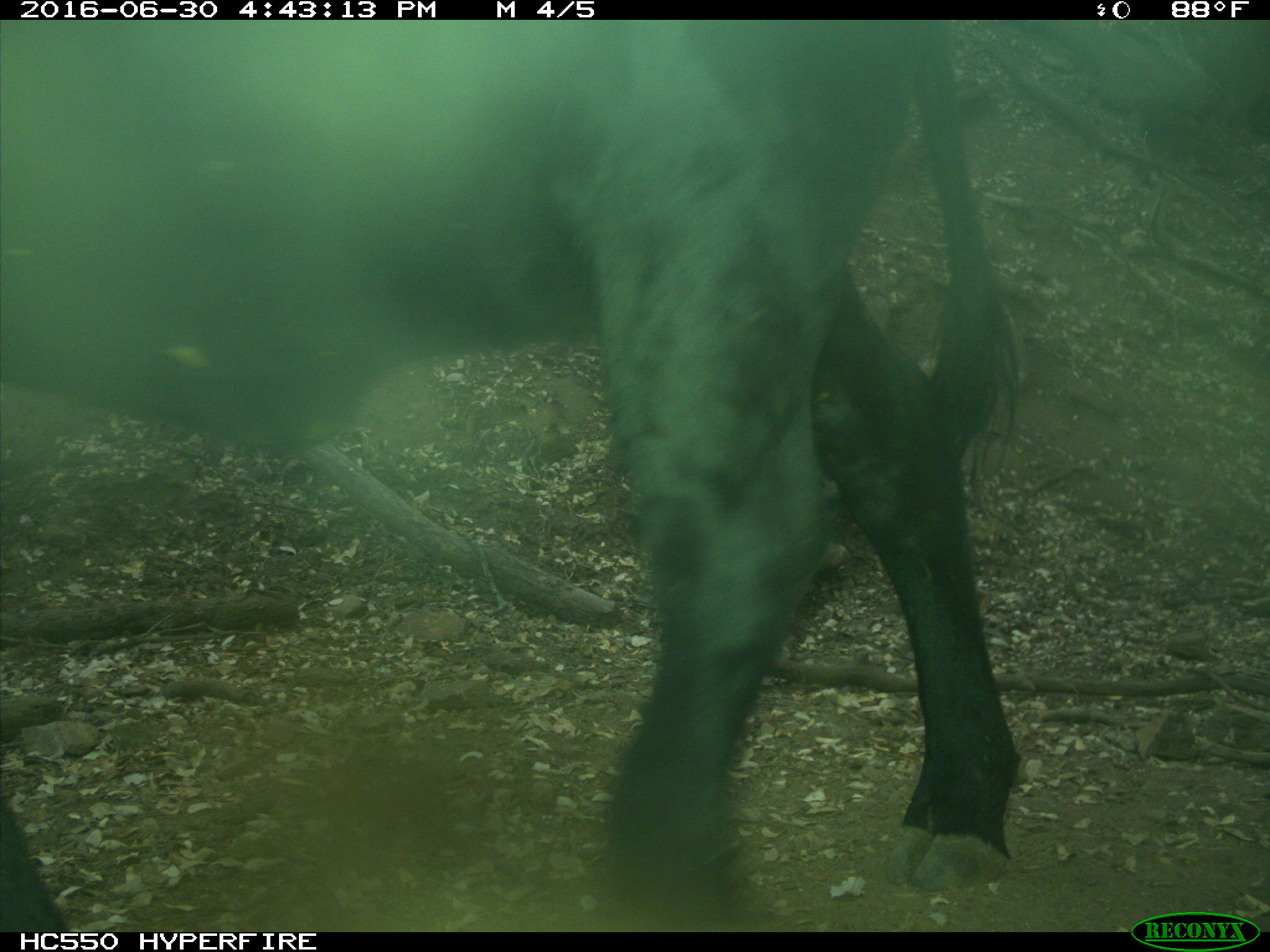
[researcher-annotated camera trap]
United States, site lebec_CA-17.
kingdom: Animalia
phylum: Chordata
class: Mammalia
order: Artiodactyla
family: Bovidae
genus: Bos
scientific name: Bos taurus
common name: domestic cow